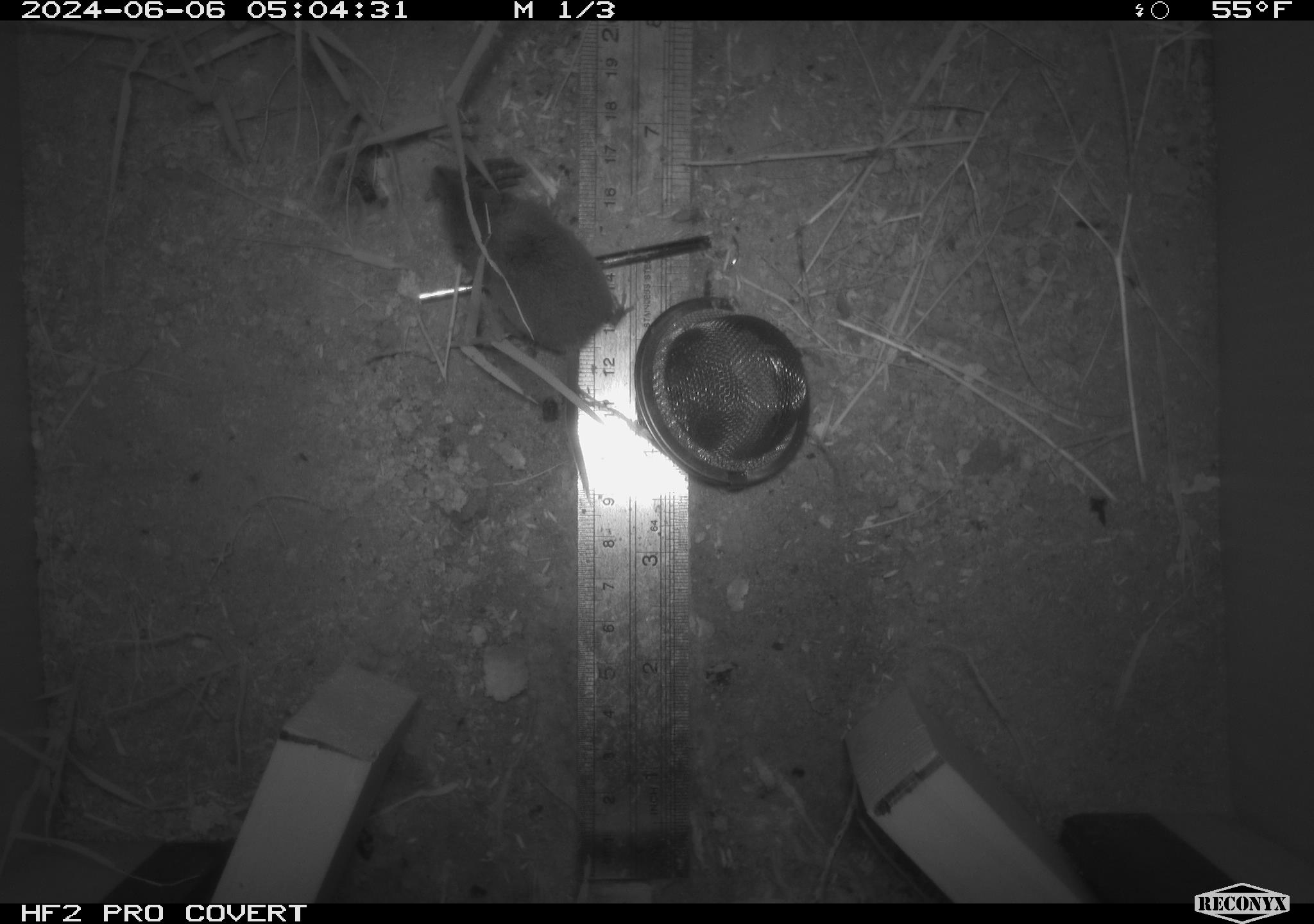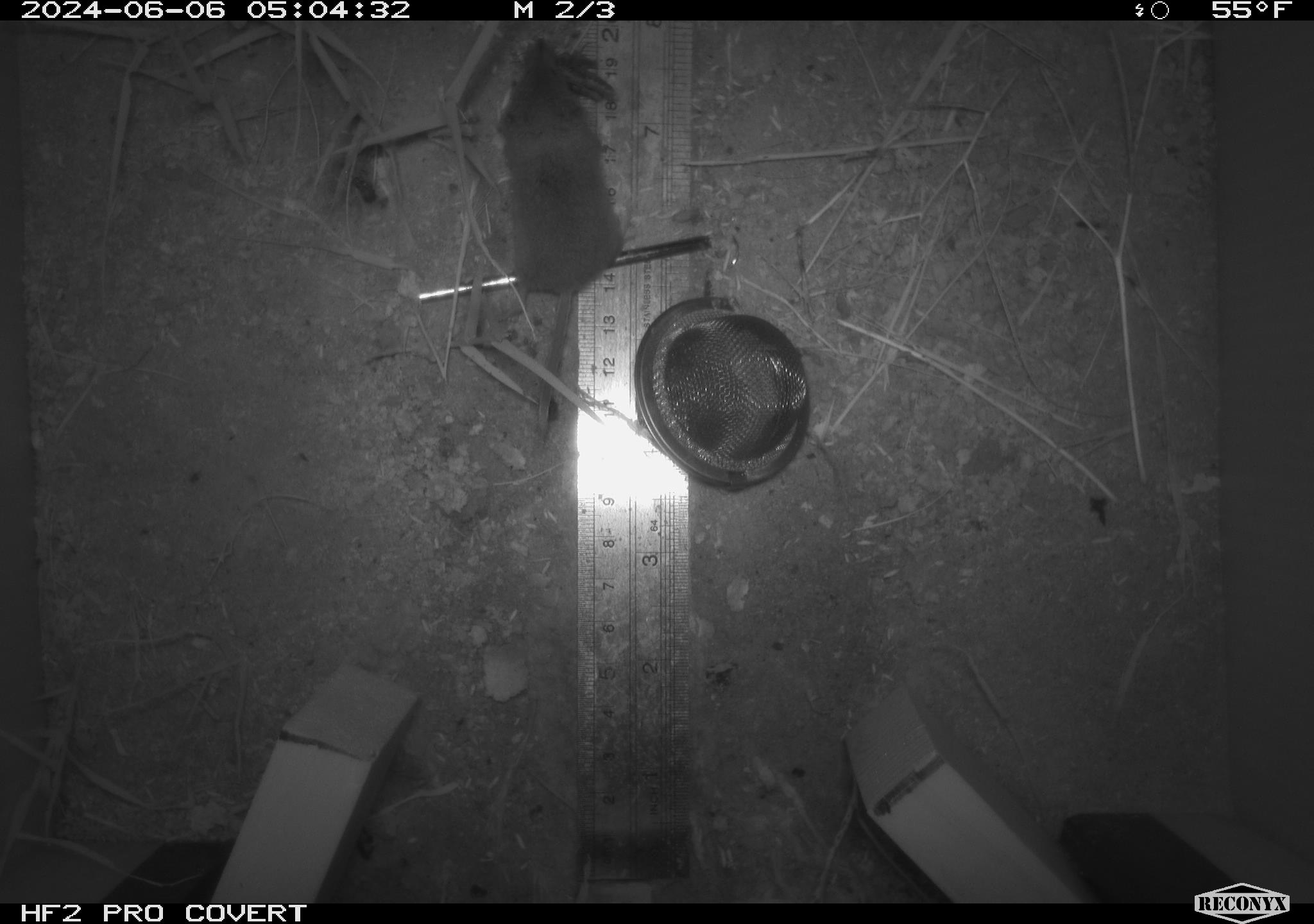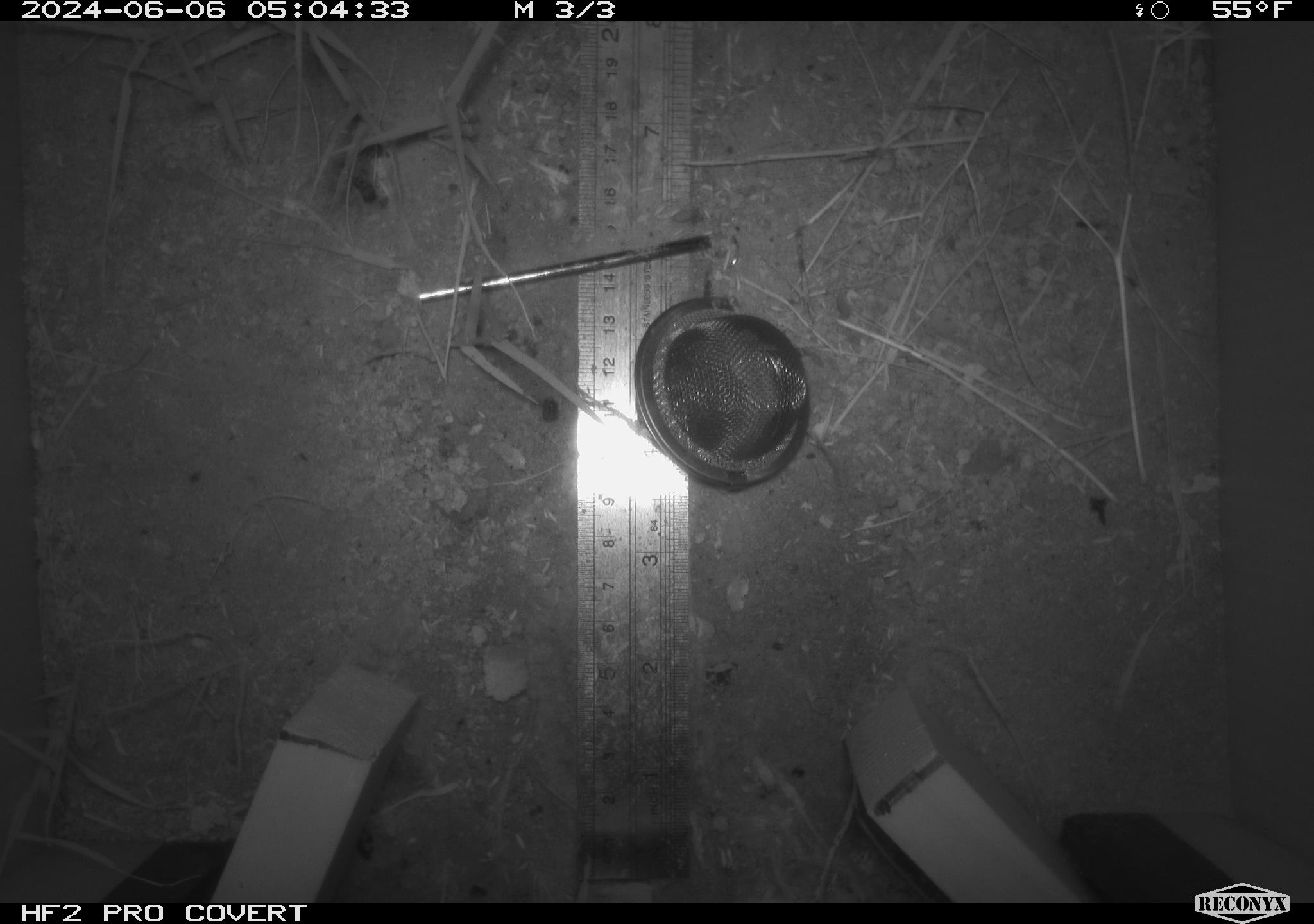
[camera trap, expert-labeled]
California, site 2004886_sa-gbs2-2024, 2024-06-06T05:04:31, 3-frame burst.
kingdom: Animalia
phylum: Chordata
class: Mammalia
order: Eulipotyphla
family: Soricidae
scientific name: Soricidae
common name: shrews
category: soricidae family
Soricidae family (shrews) (Soricidae).